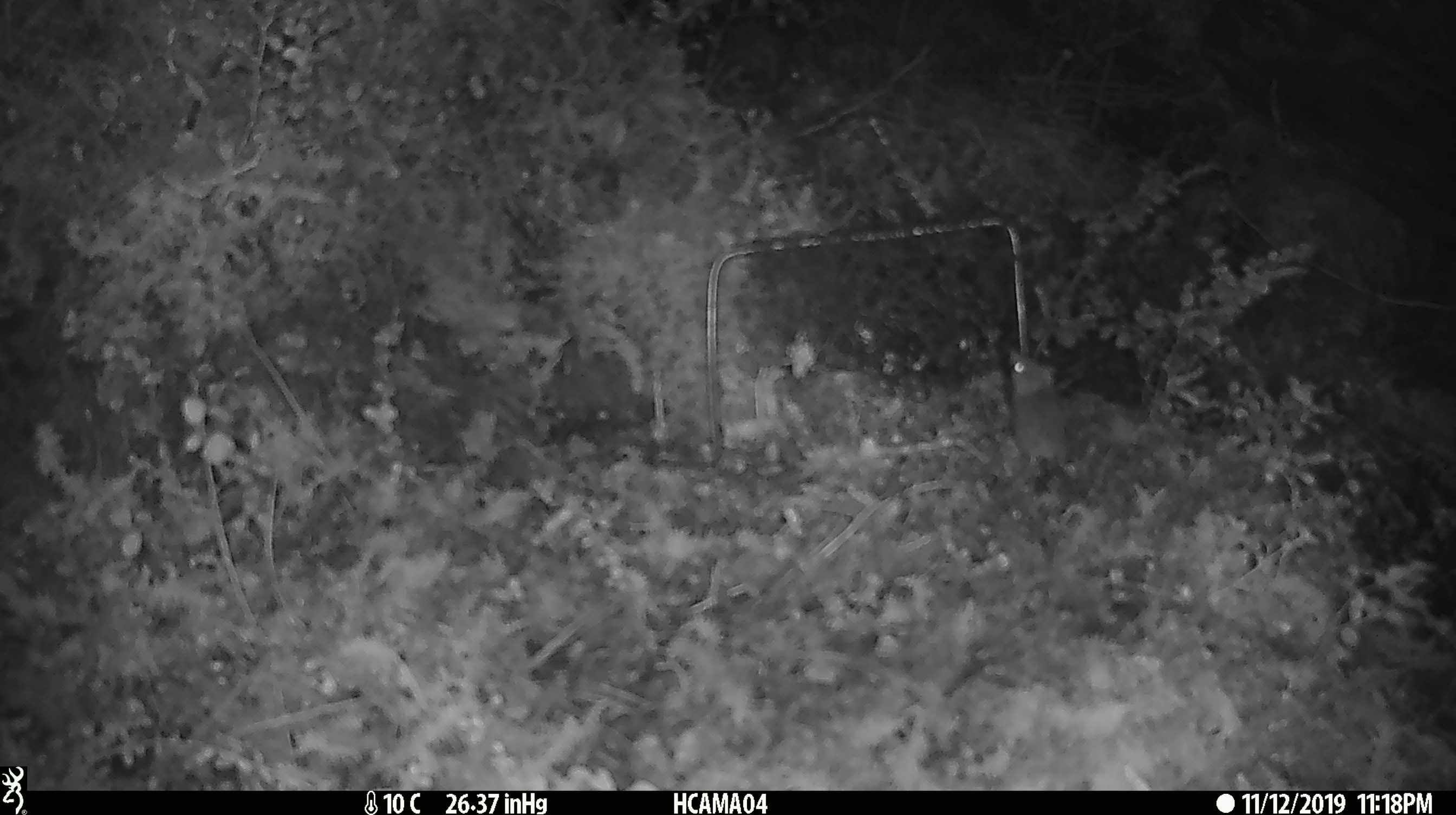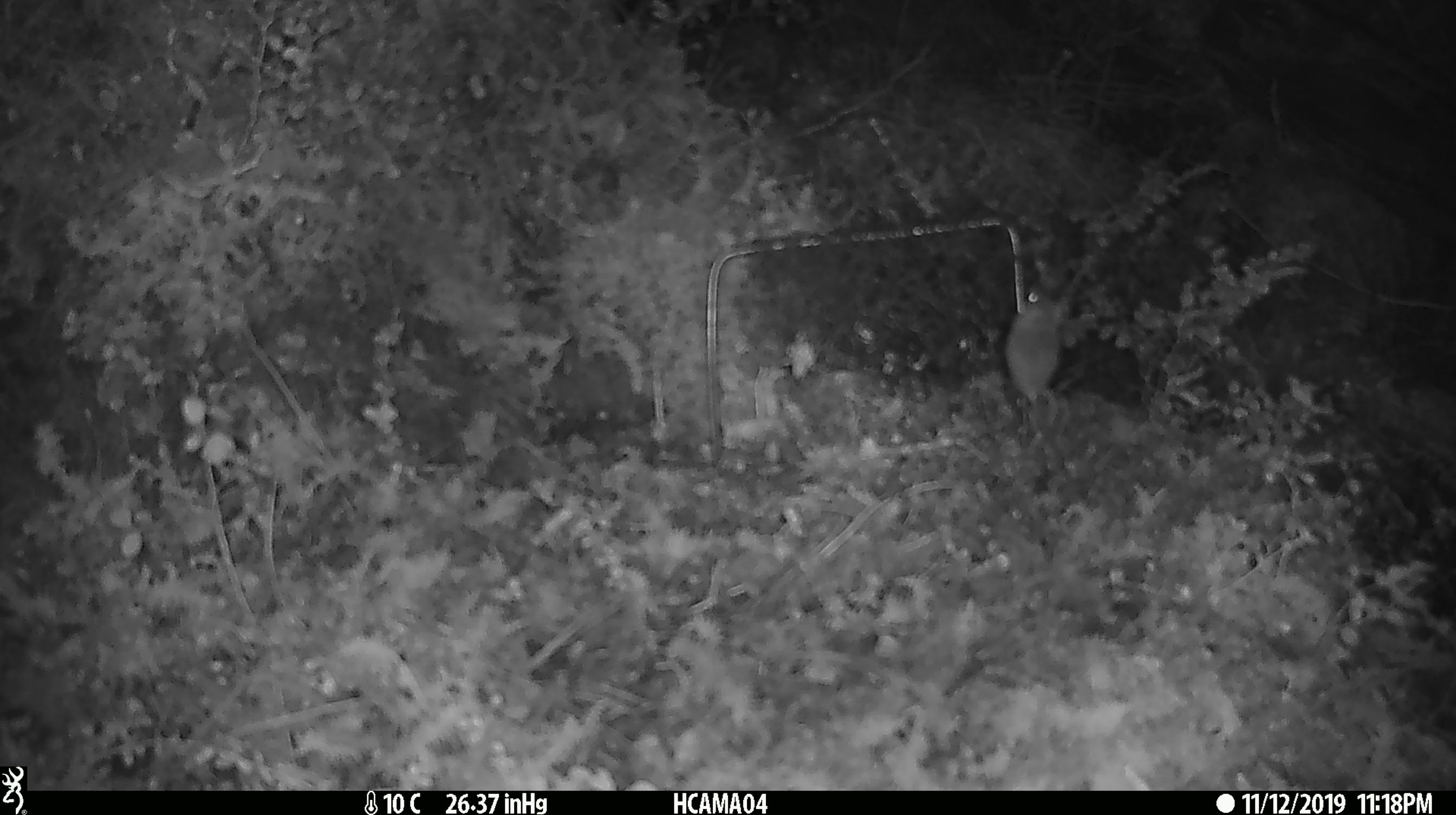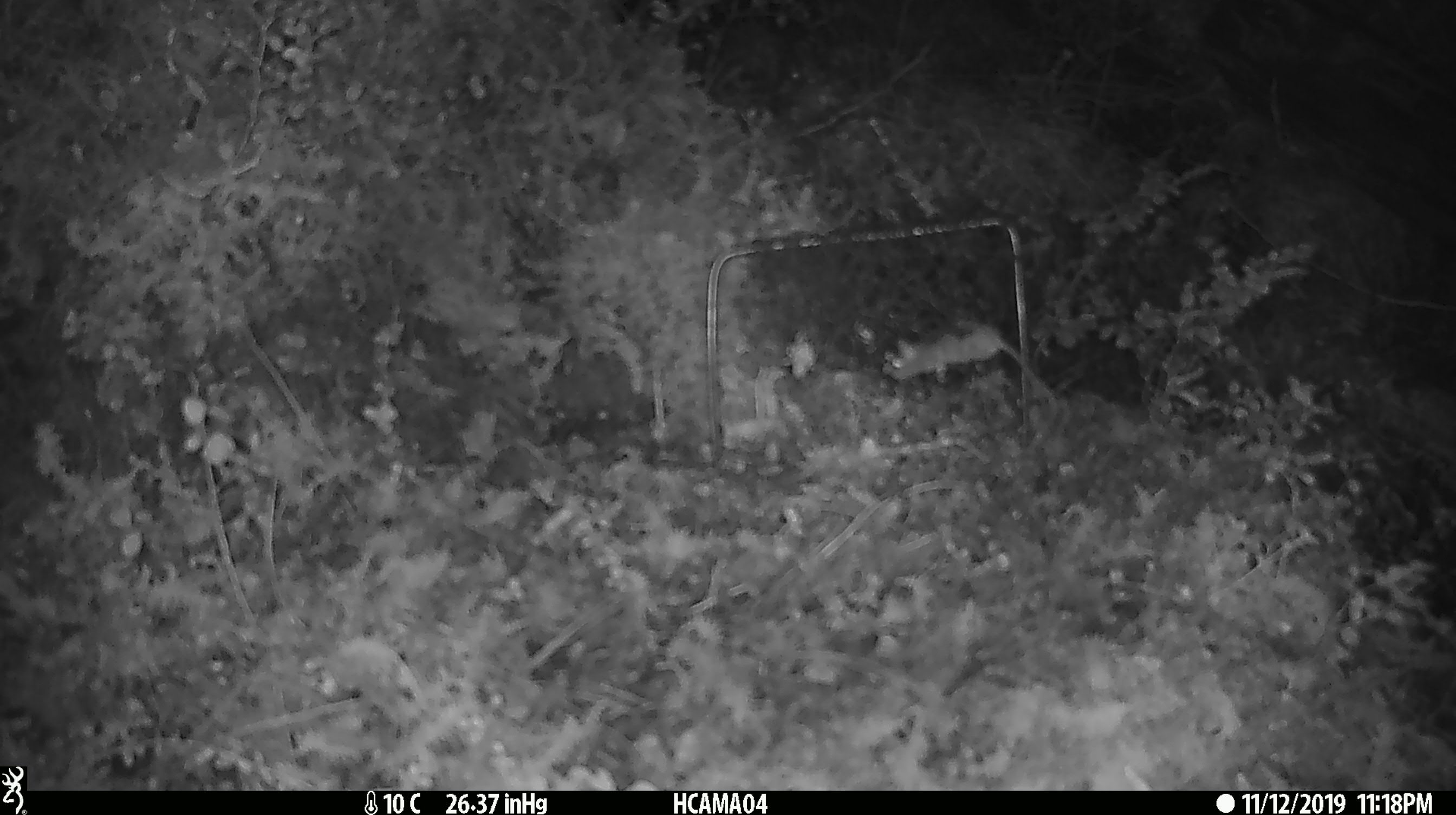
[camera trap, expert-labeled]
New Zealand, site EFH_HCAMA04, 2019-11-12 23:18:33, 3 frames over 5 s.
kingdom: Animalia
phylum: Chordata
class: Mammalia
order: Rodentia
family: Muridae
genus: Mus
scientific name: Mus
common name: mouse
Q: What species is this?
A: Mouse (Mus).